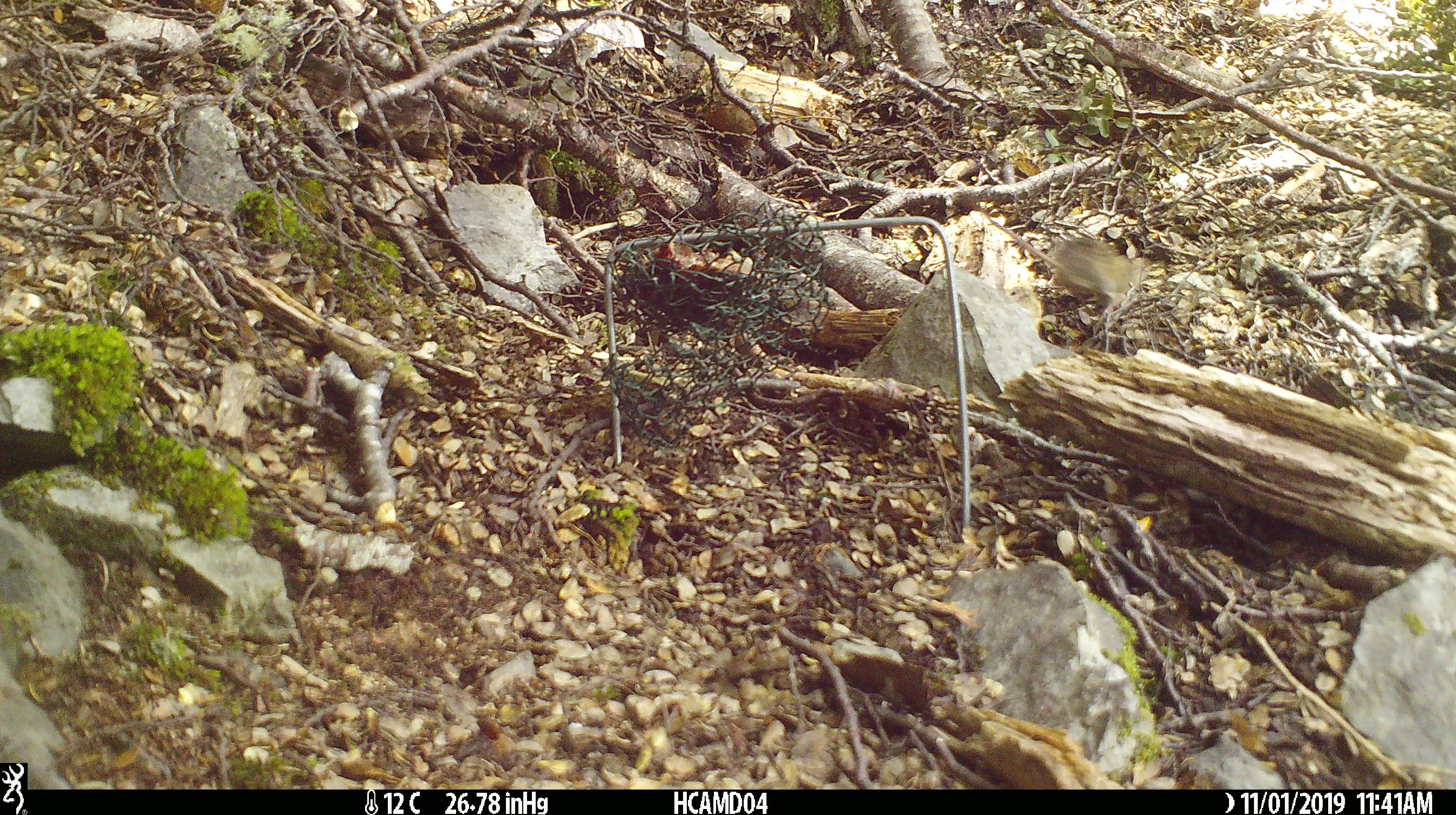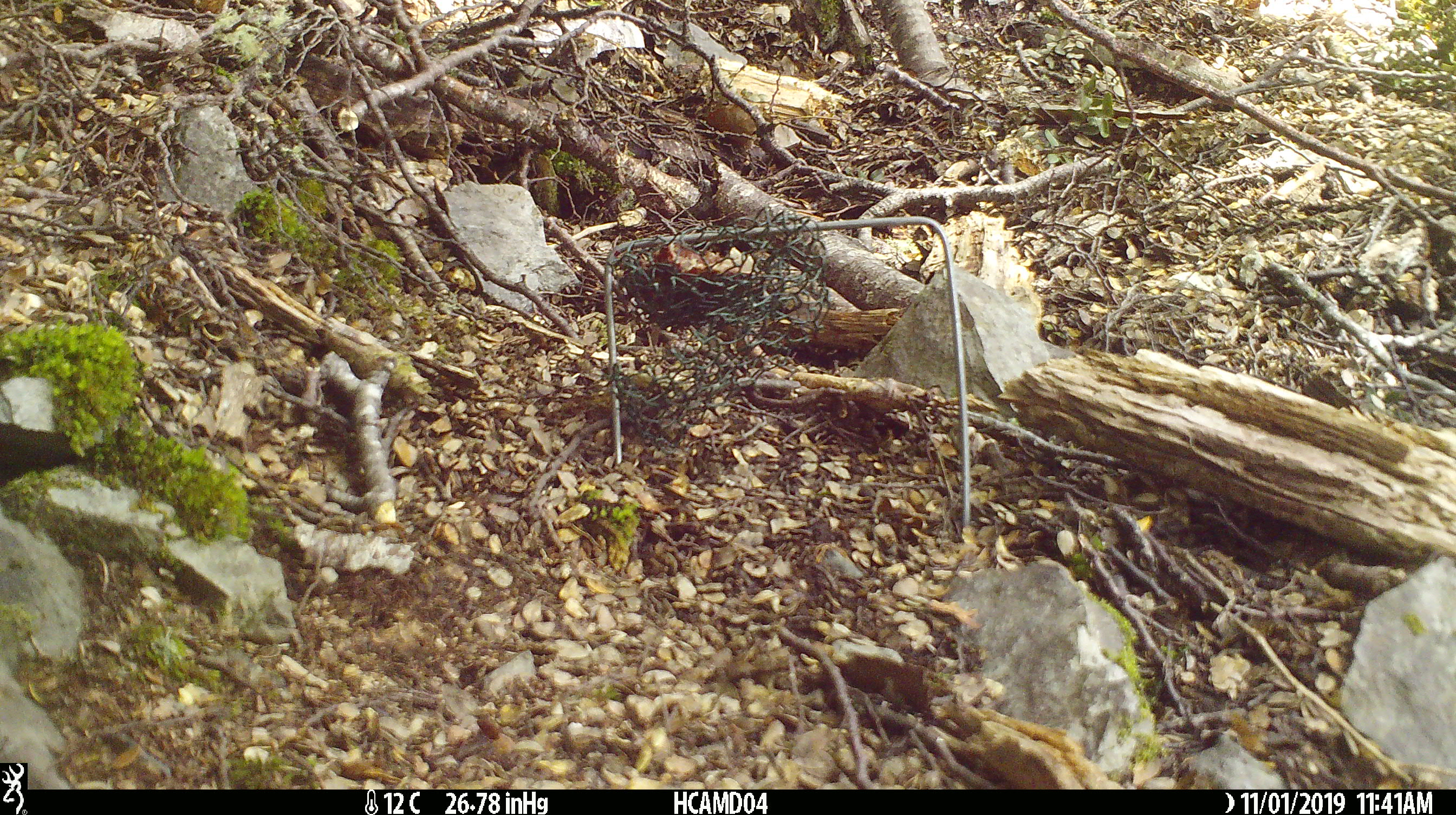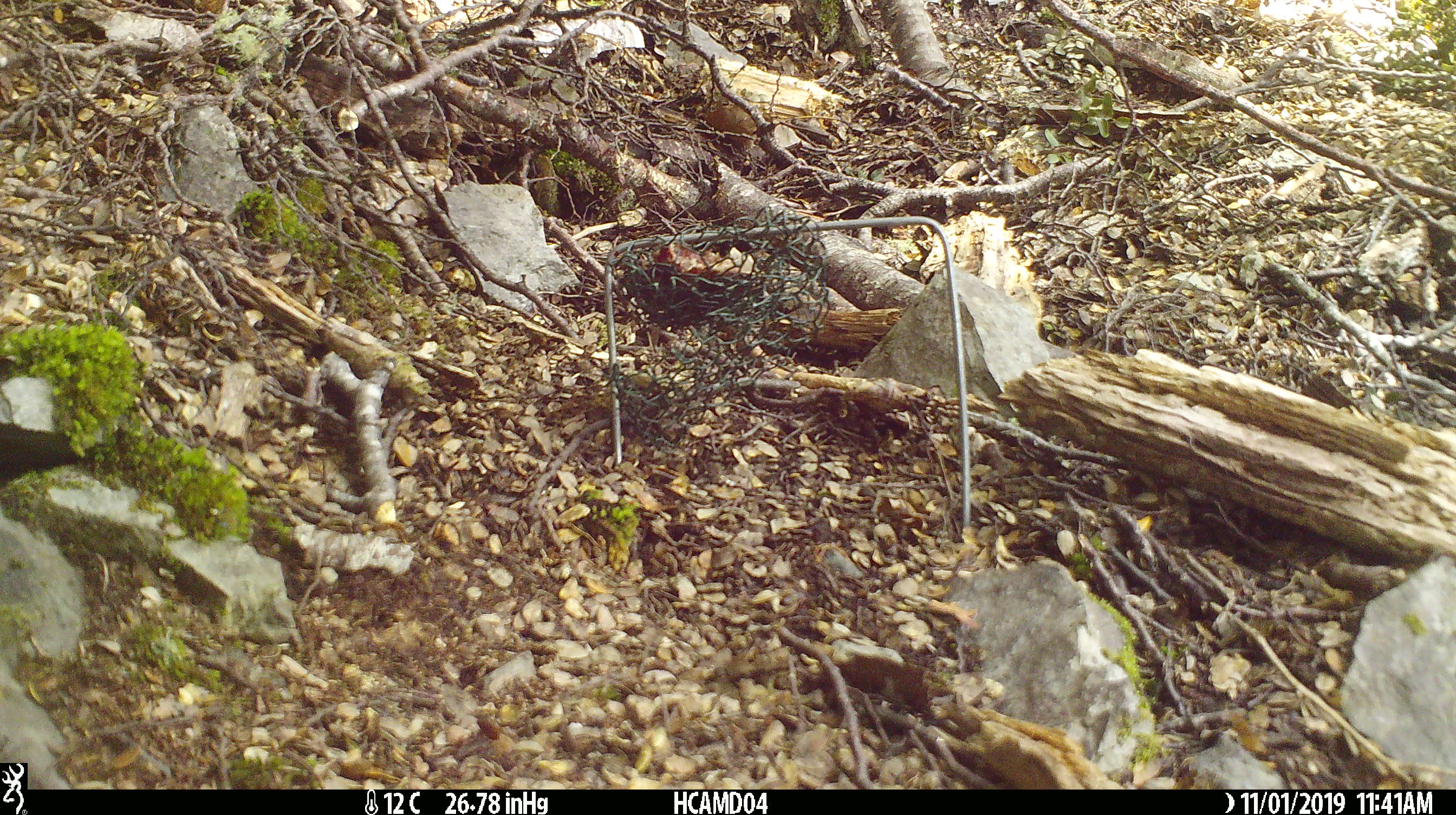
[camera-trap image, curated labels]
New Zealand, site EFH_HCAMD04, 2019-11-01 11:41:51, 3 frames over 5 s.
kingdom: Animalia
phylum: Chordata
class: Mammalia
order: Rodentia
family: Muridae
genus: Mus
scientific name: Mus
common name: mouse